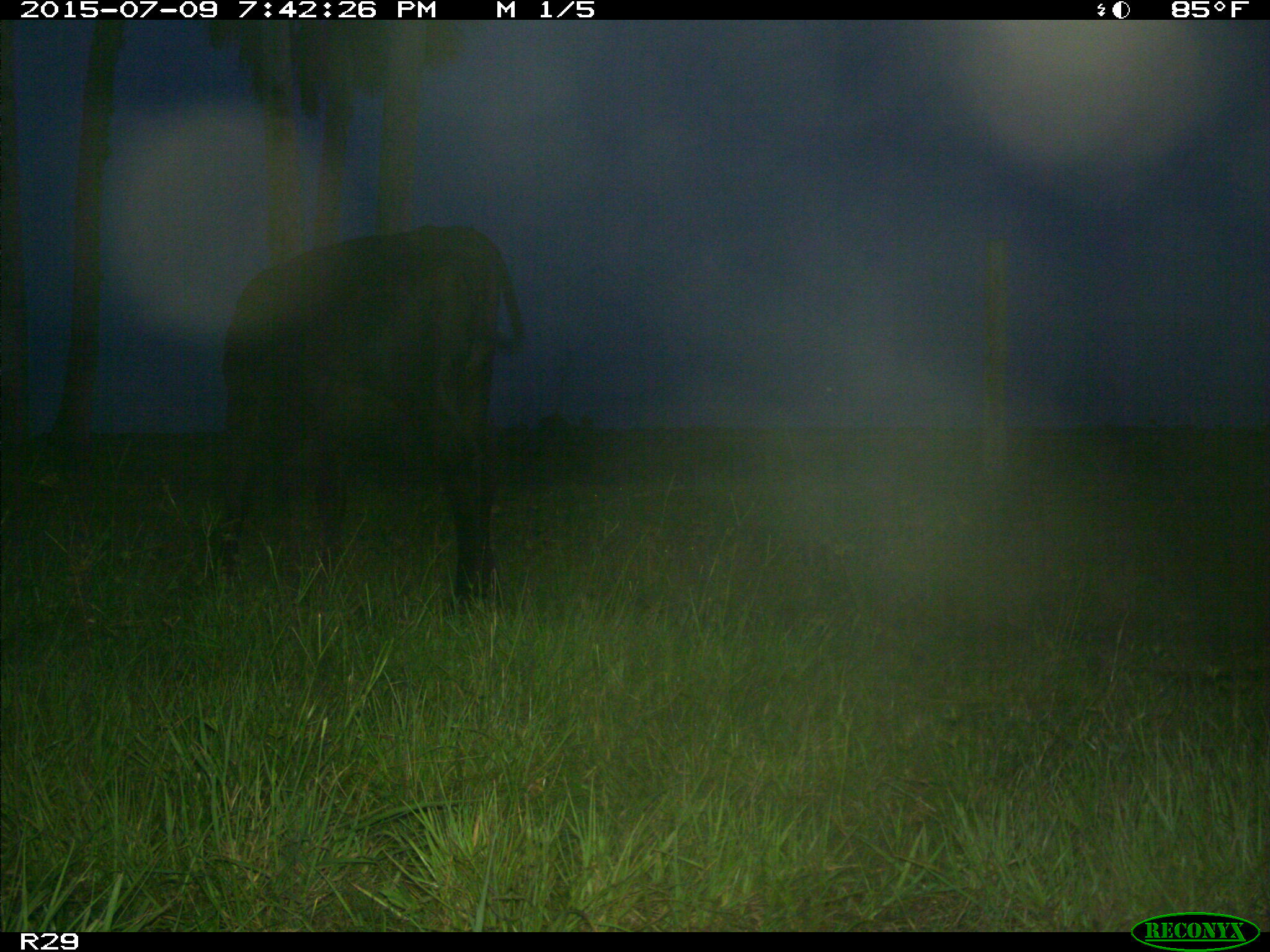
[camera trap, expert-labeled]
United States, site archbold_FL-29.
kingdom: Animalia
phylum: Chordata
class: Mammalia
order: Artiodactyla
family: Bovidae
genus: Bos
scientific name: Bos taurus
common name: domestic cow